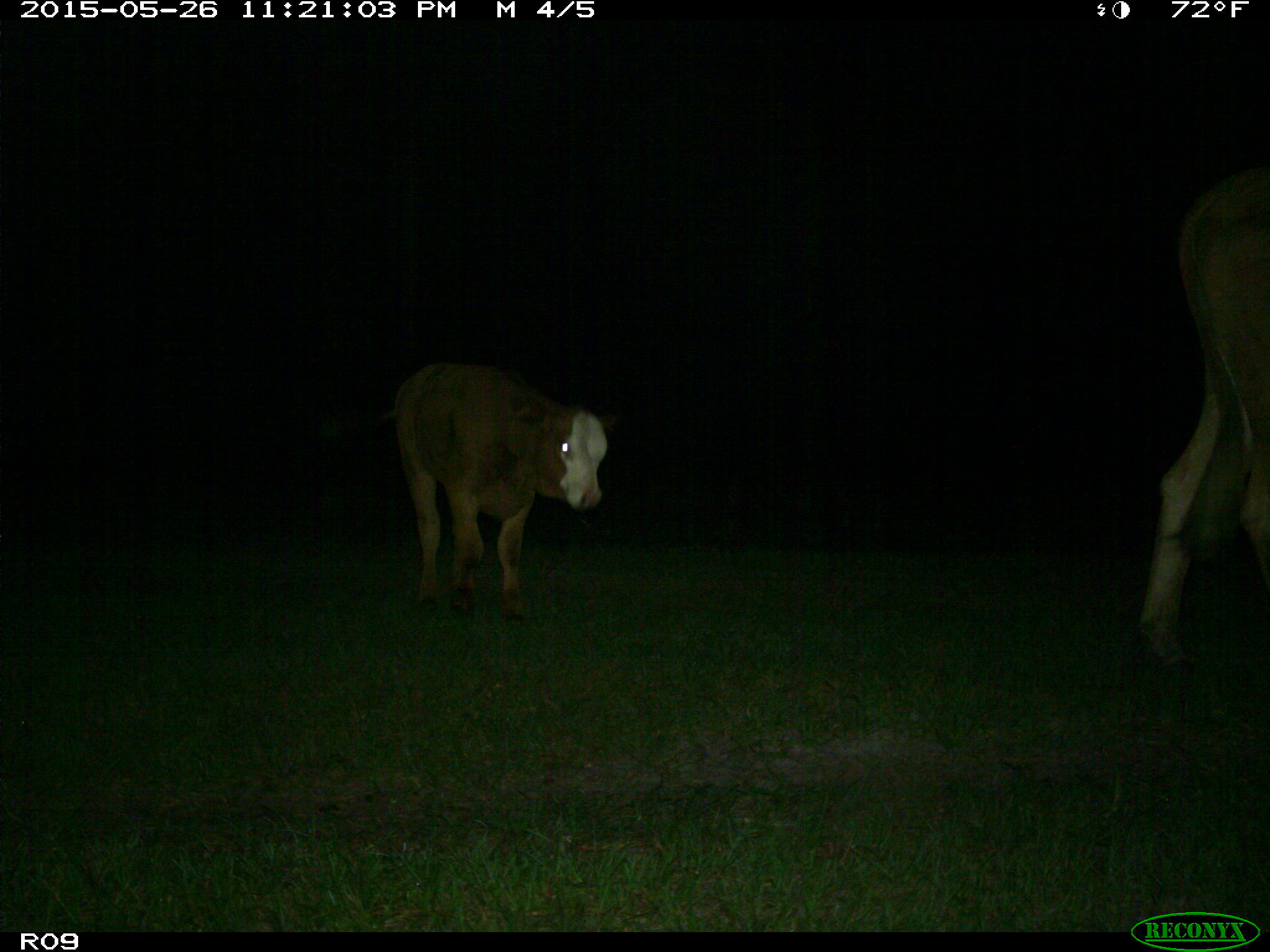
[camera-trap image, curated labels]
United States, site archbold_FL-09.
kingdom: Animalia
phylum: Chordata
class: Mammalia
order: Artiodactyla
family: Bovidae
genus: Bos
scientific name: Bos taurus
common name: domestic cow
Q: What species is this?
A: Bos taurus (domestic cow).